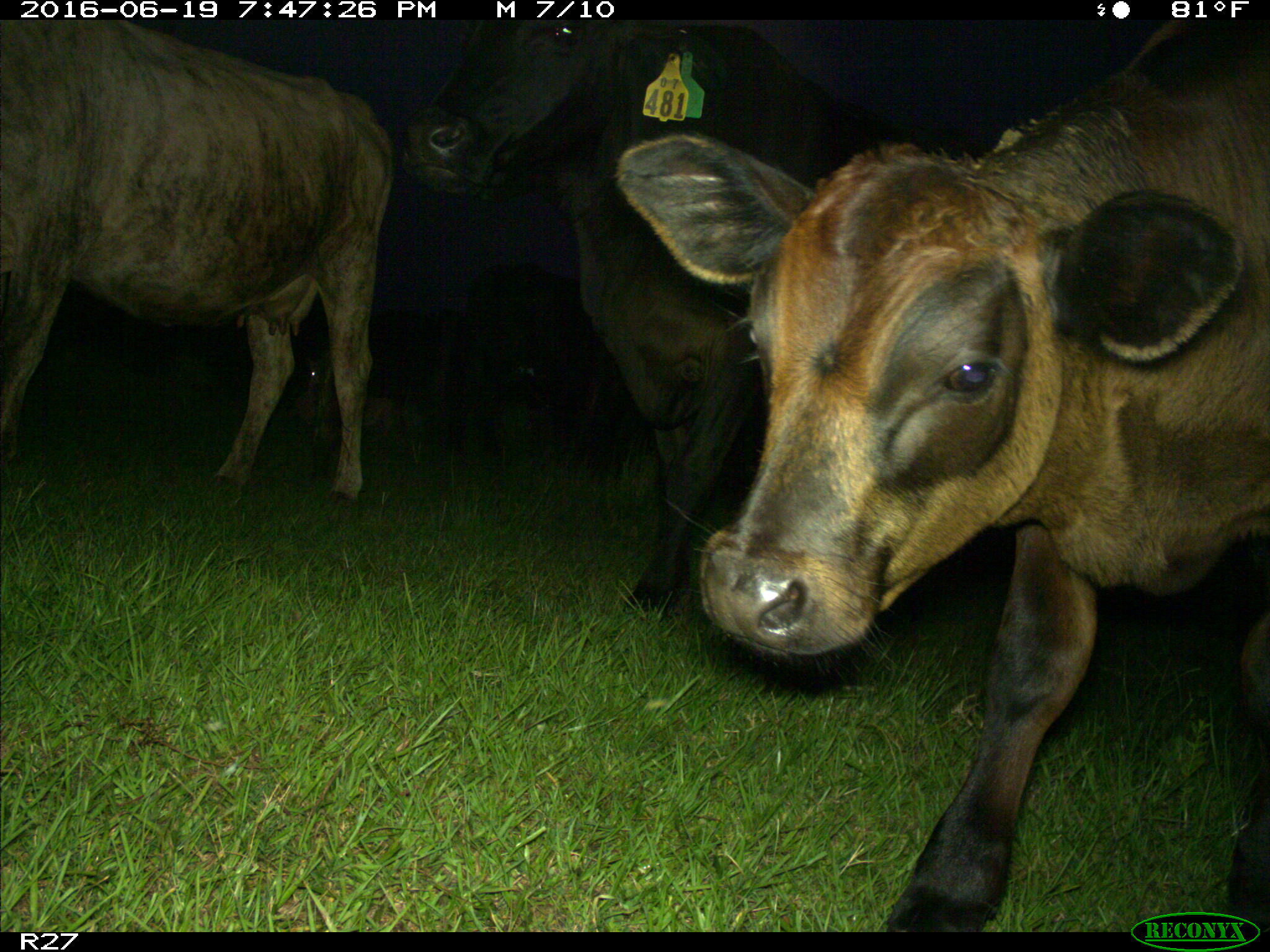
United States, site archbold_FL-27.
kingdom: Animalia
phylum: Chordata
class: Mammalia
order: Artiodactyla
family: Bovidae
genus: Bos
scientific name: Bos taurus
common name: domestic cow